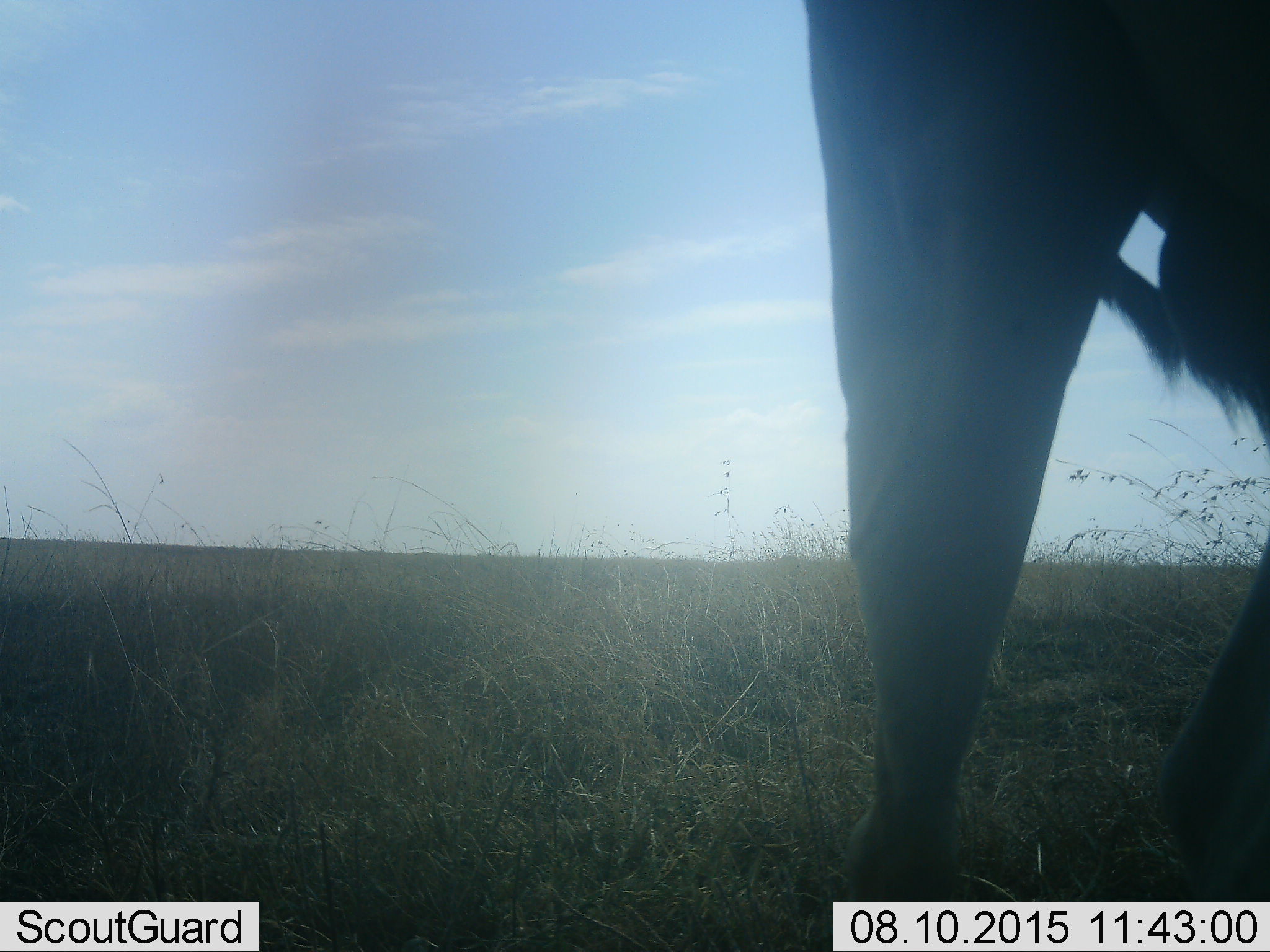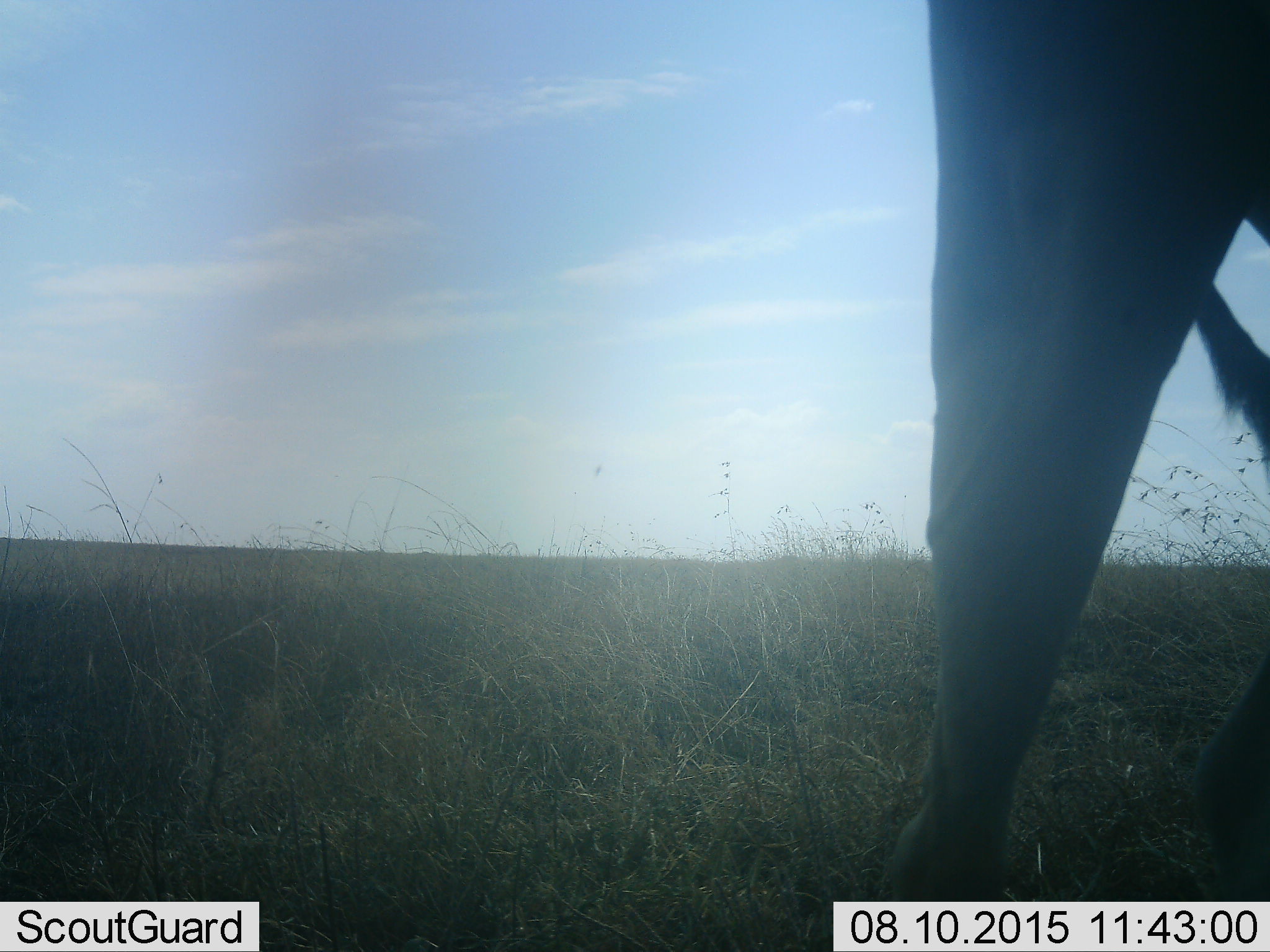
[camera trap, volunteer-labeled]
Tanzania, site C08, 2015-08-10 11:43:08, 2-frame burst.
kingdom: Animalia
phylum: Chordata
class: Mammalia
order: Proboscidea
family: Elephantidae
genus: Loxodonta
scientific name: Loxodonta africana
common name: african bush elephant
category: elephant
Elephant (african bush elephant) (Loxodonta africana), count 1. Behavior (volunteer vote fractions): standing 25%, resting 0%, moving 100%, interacting 0%. Young present (vote fraction): 0%. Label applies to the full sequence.